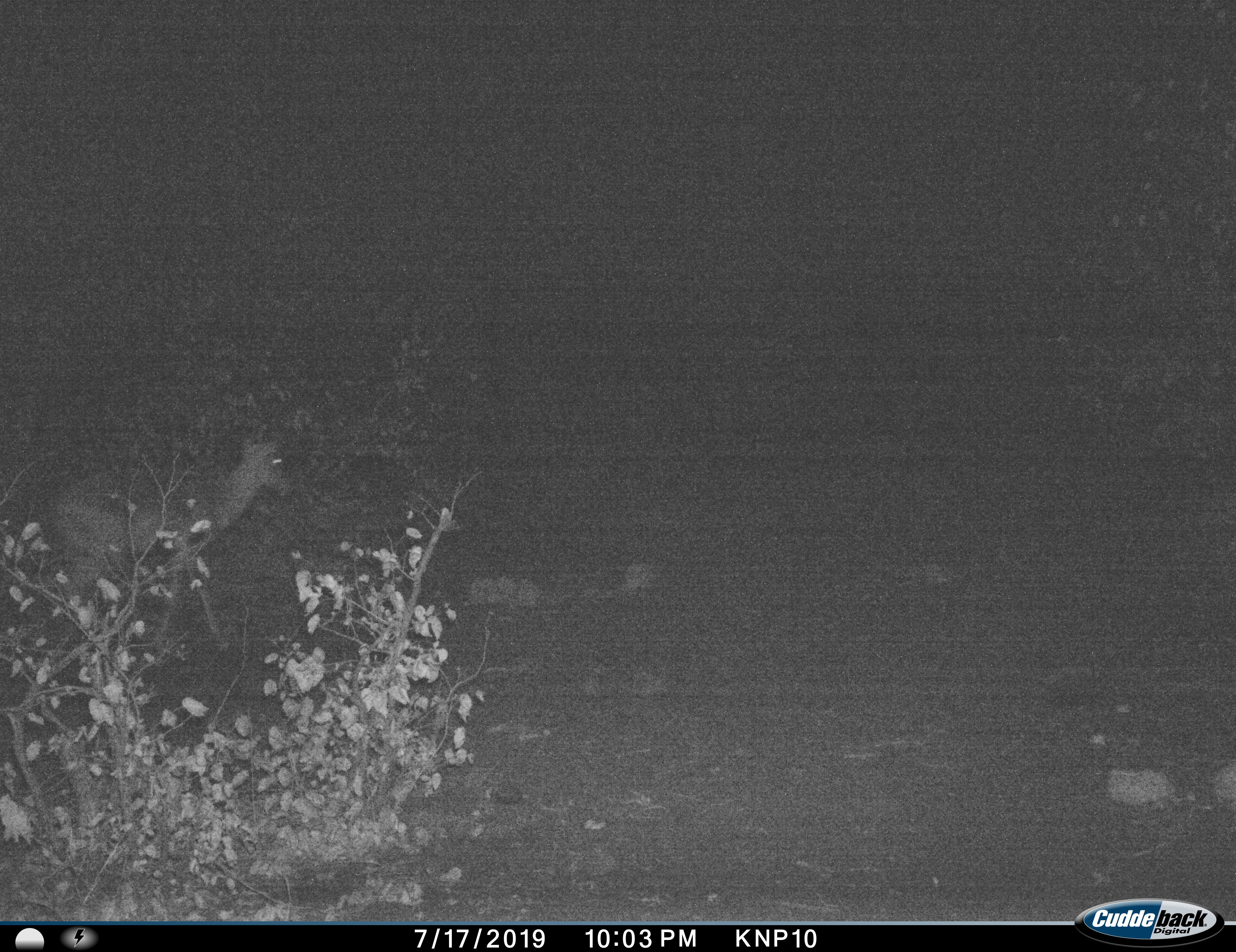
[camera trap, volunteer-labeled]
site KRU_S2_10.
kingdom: Animalia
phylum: Chordata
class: Mammalia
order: Artiodactyla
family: Bovidae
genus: Aepyceros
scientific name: Aepyceros melampus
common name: impala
Impala (Aepyceros melampus), count 1. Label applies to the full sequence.